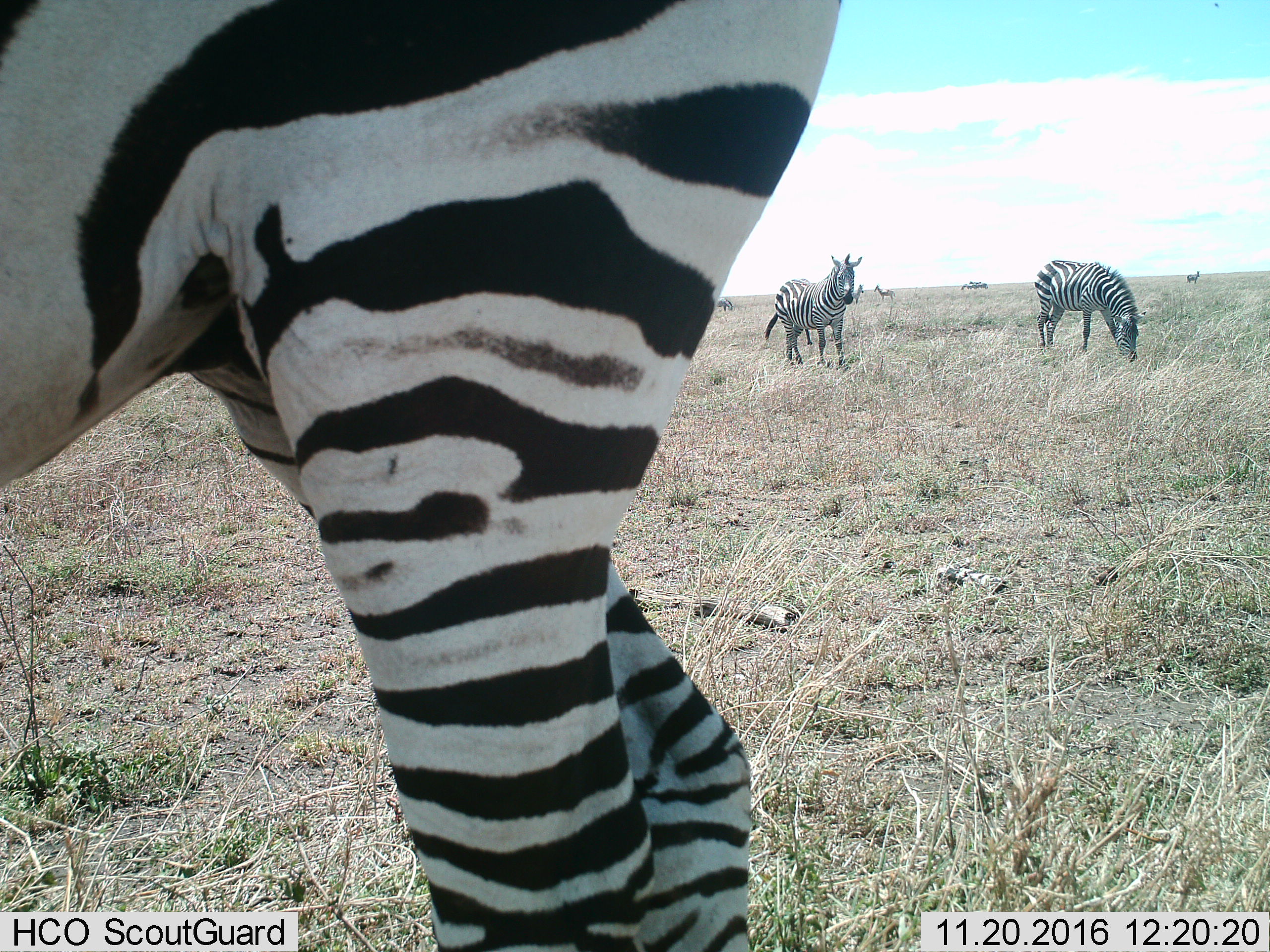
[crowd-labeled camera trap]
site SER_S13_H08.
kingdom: Animalia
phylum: Chordata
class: Mammalia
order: Perissodactyla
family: Equidae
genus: Equus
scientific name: Equus quagga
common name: plains zebra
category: zebraplains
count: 8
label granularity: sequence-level